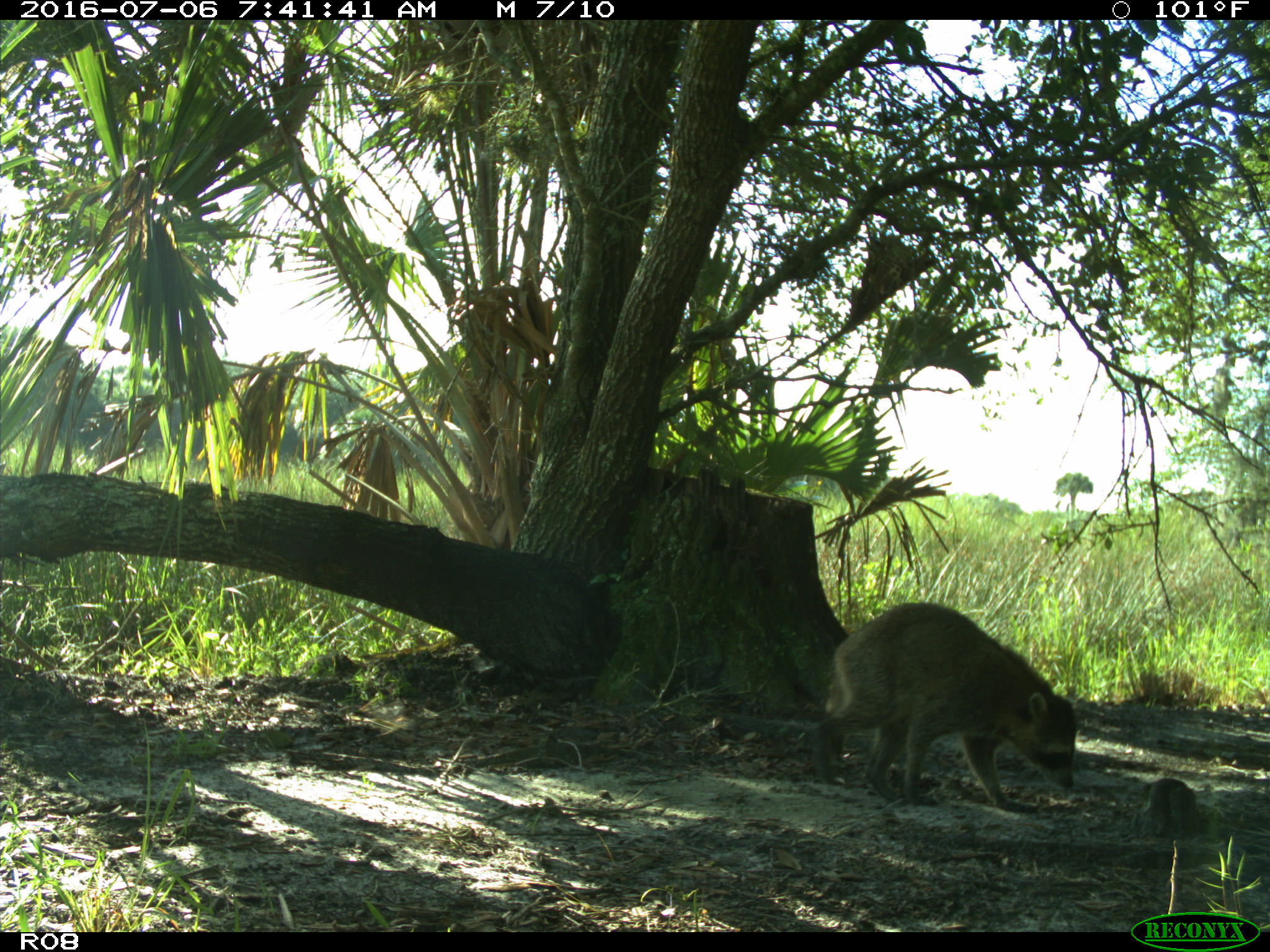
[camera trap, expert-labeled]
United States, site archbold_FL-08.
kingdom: Animalia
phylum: Chordata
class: Mammalia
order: Carnivora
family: Procyonidae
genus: Procyon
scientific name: Procyon lotor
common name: common raccoon